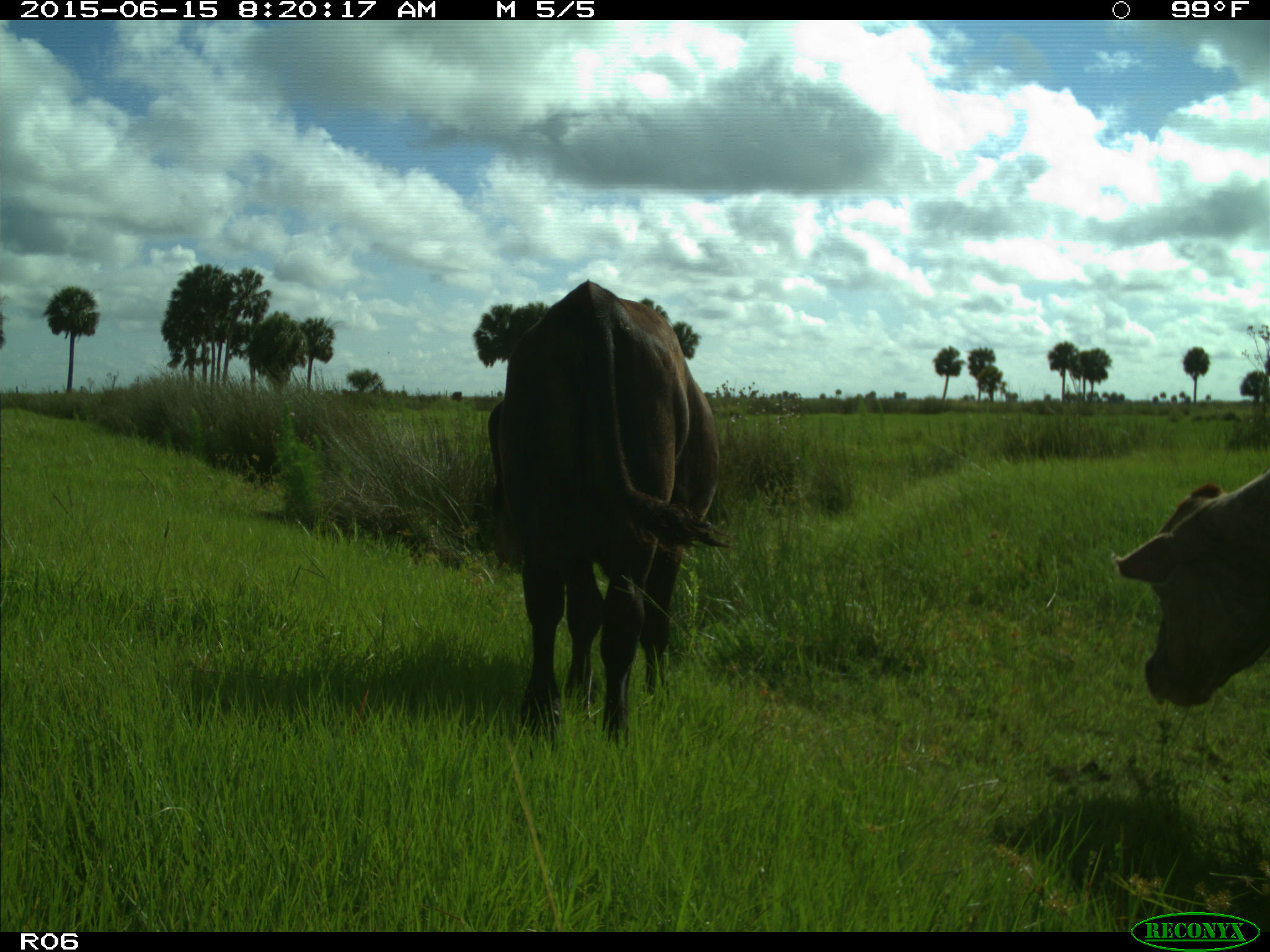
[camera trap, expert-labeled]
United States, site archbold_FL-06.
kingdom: Animalia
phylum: Chordata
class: Mammalia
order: Artiodactyla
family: Bovidae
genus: Bos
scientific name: Bos taurus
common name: domestic cow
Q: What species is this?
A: Bos taurus (domestic cow).